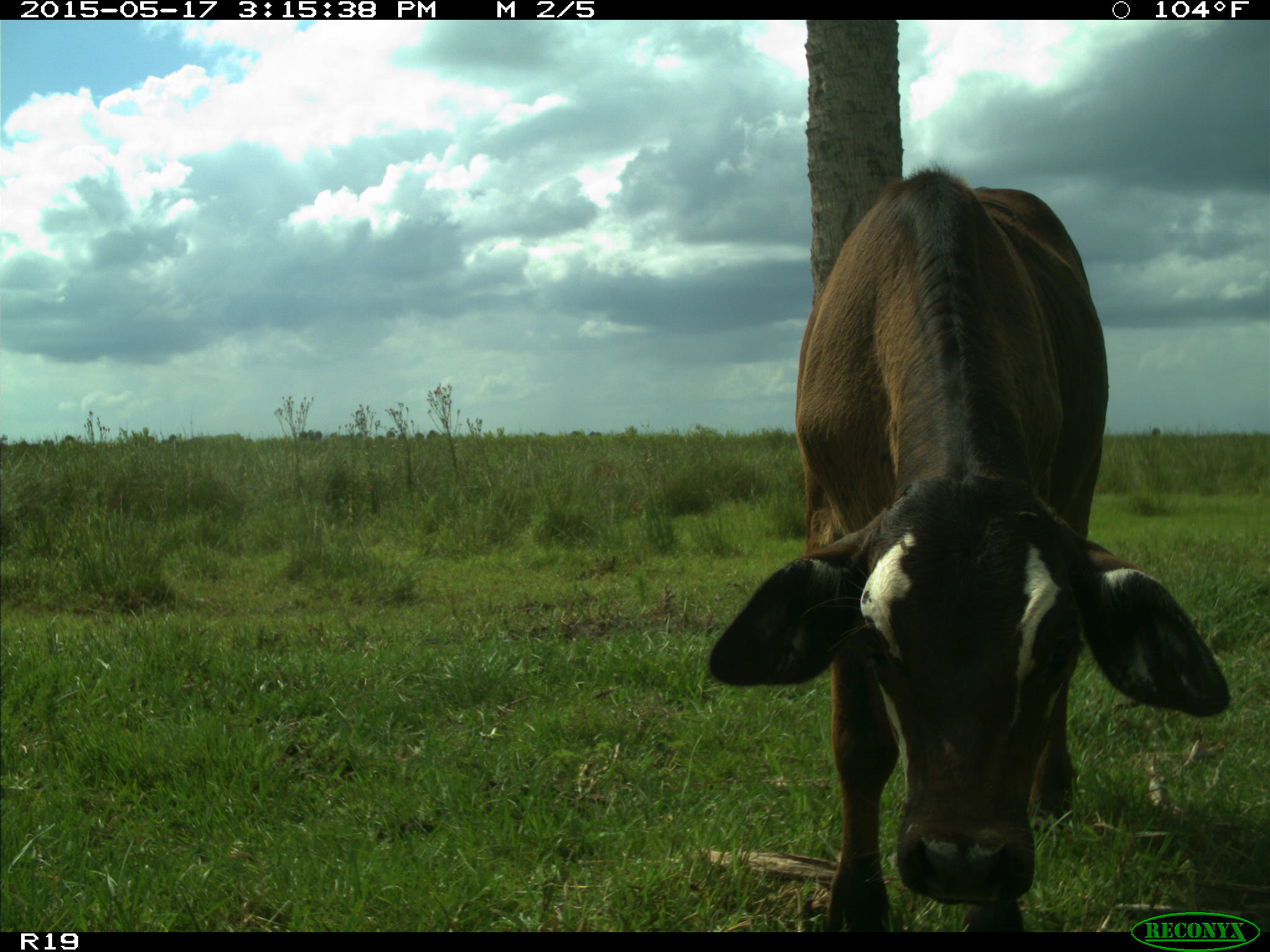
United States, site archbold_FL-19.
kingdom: Animalia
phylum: Chordata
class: Mammalia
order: Artiodactyla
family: Bovidae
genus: Bos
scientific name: Bos taurus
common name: domestic cow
Bos taurus (domestic cow).